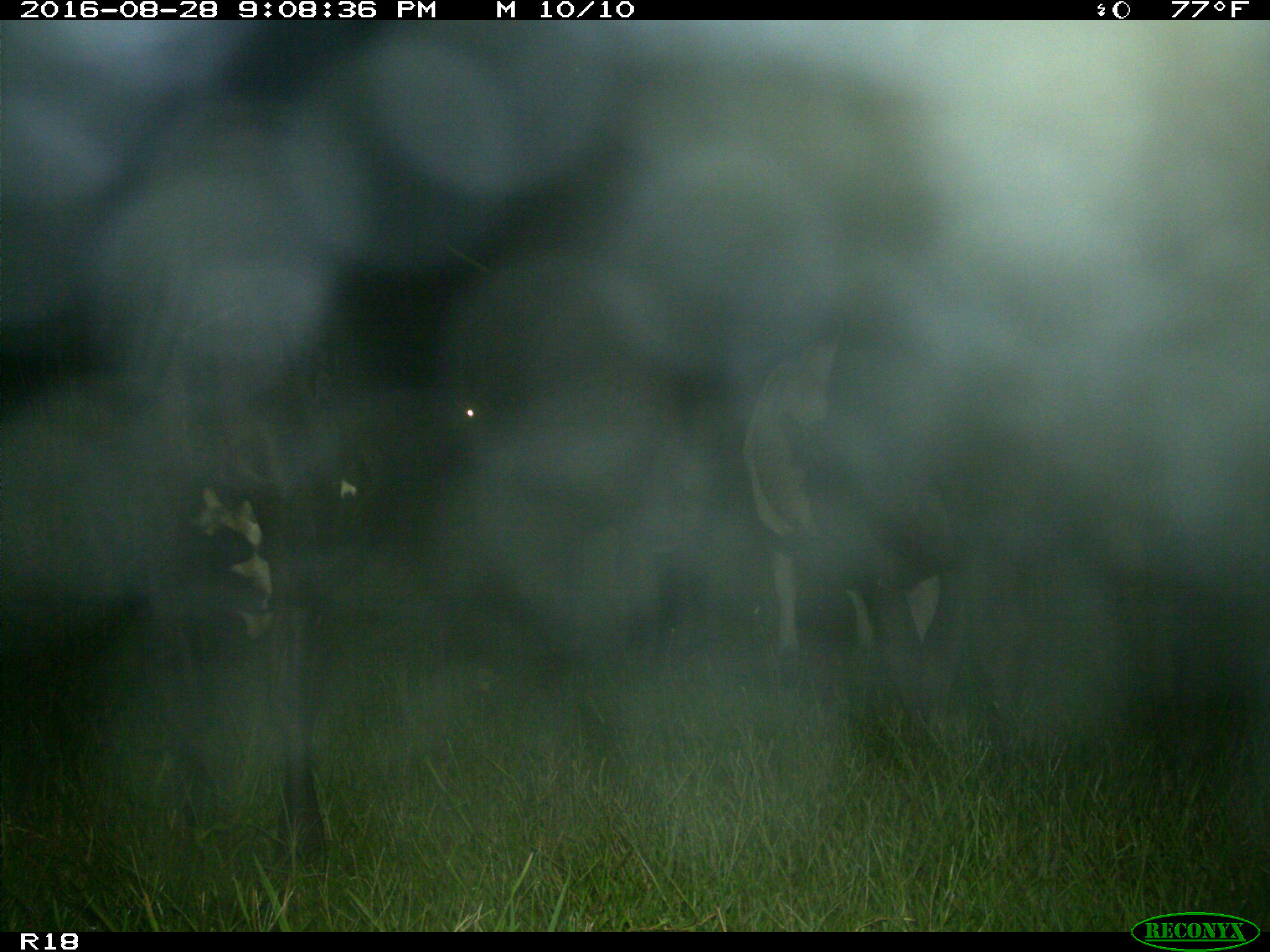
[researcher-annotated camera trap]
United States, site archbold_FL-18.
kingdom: Animalia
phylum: Chordata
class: Mammalia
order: Artiodactyla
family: Bovidae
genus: Bos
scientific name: Bos taurus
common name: domestic cow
Bos taurus (domestic cow).